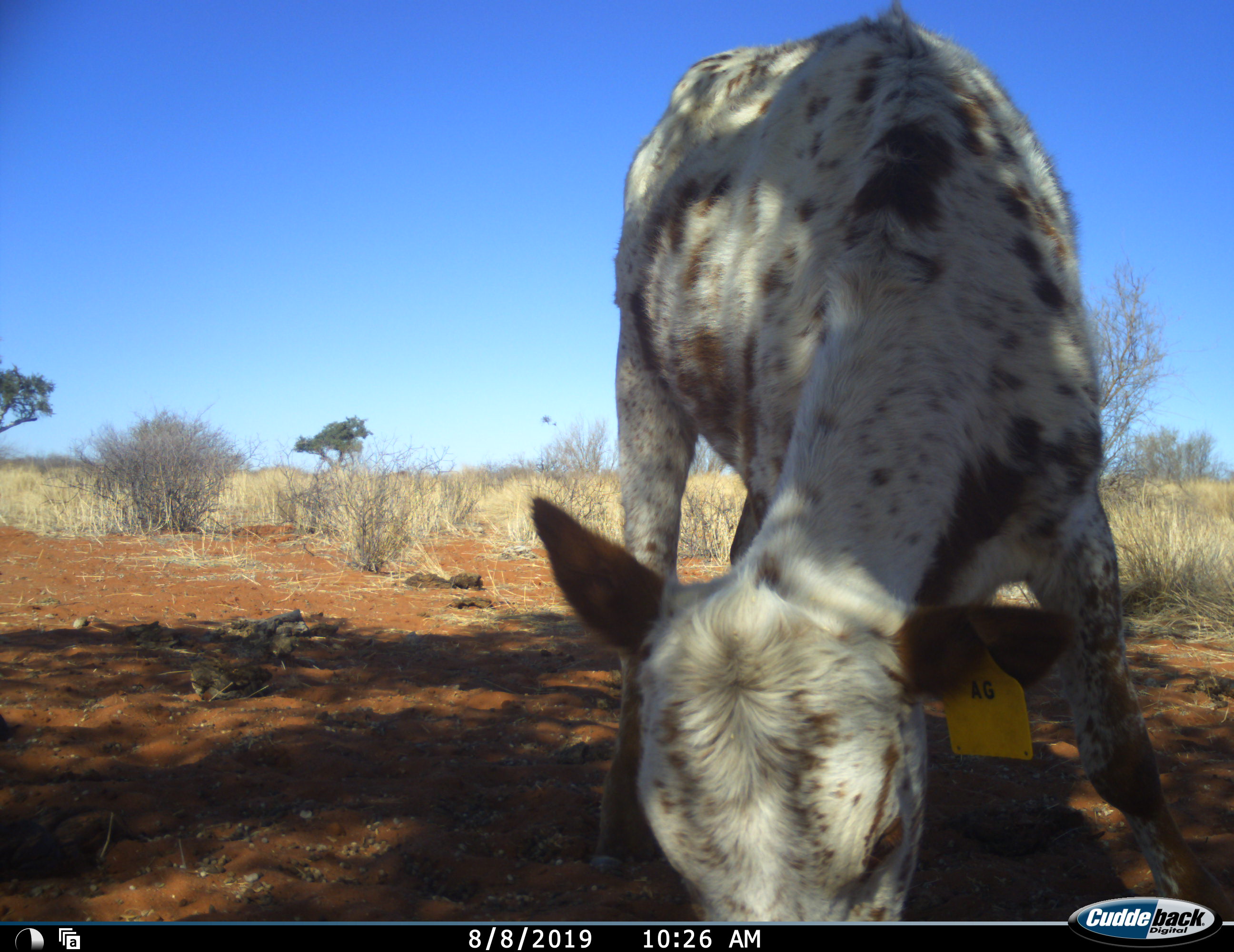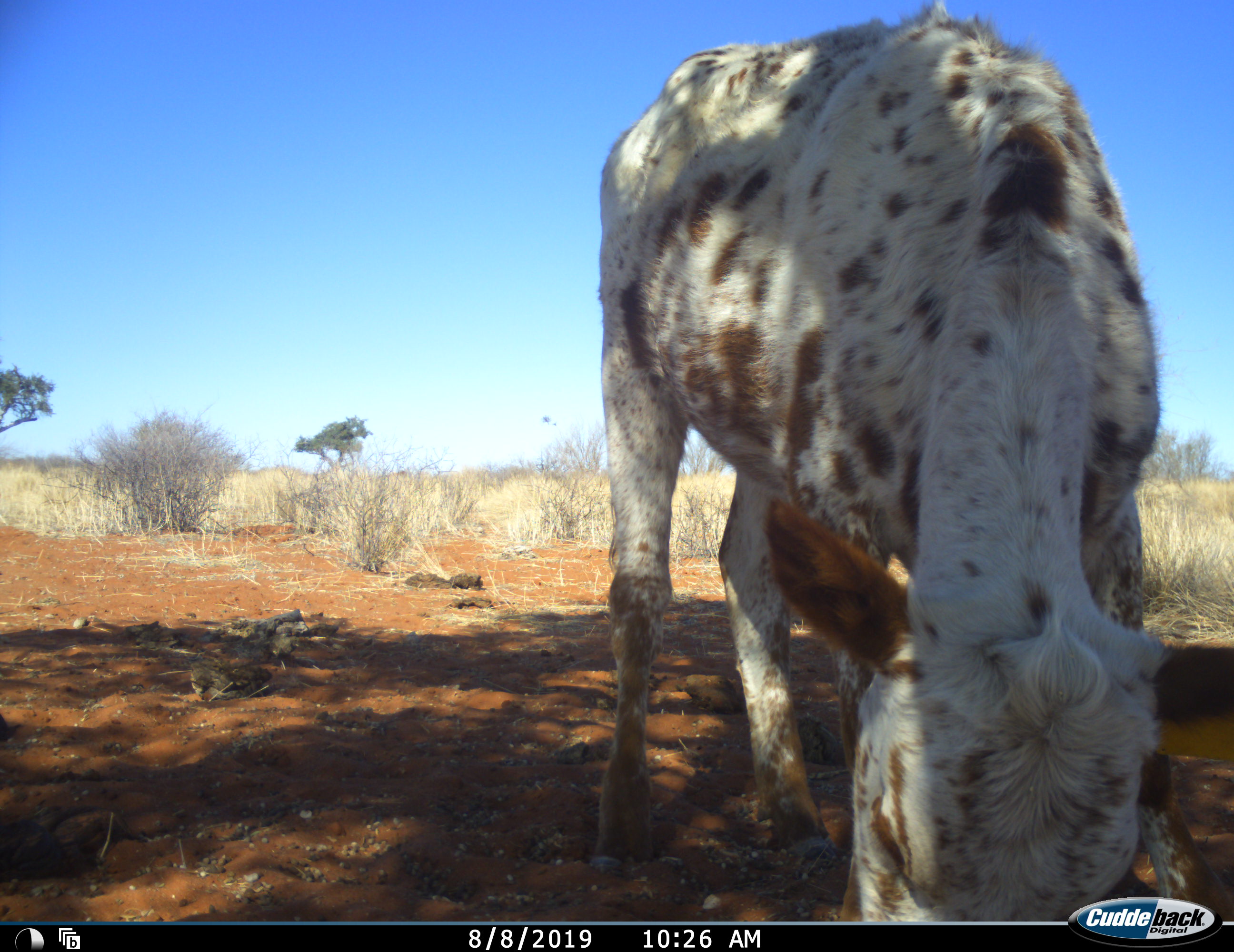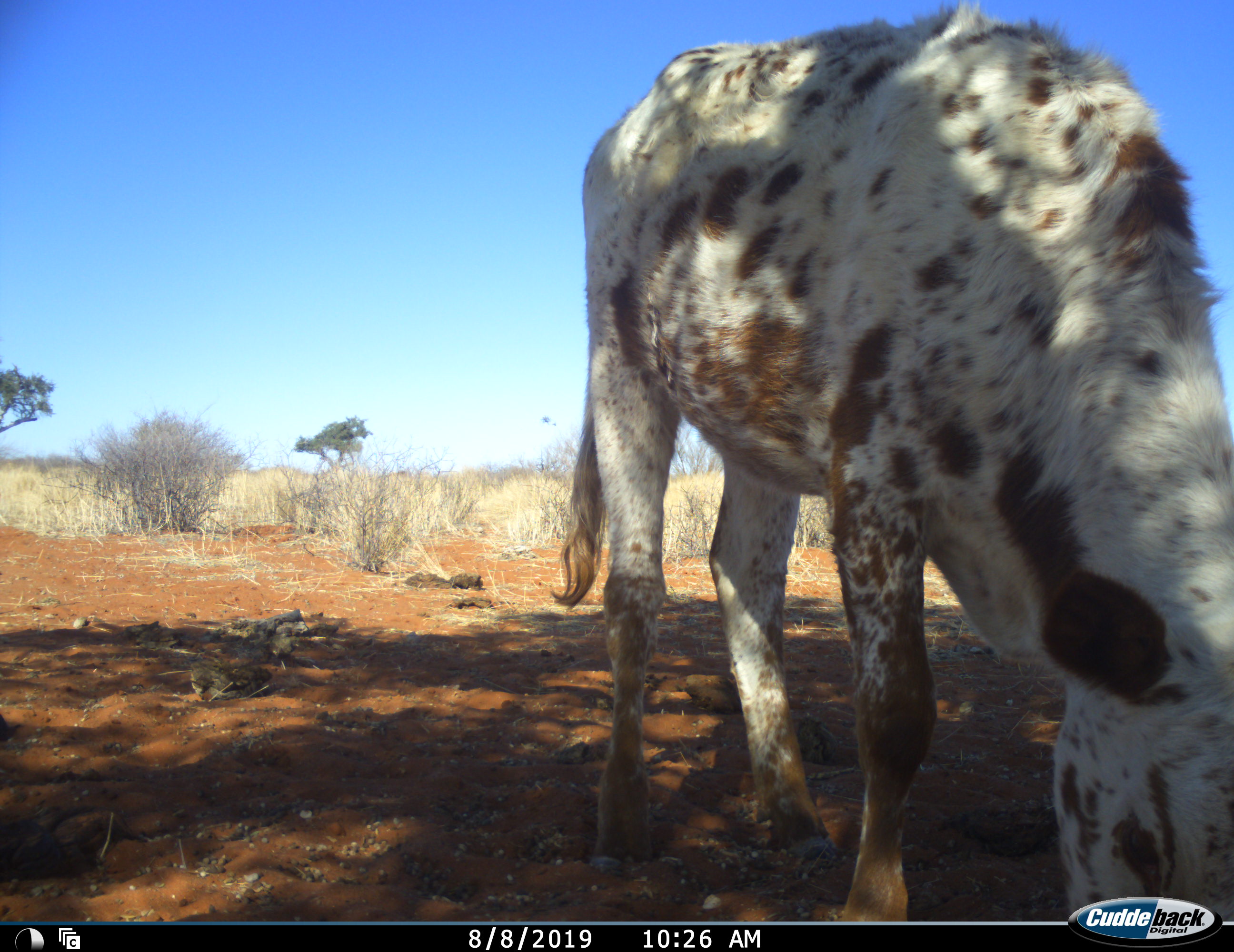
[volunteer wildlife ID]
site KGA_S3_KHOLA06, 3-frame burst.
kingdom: Animalia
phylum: Chordata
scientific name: Vertebrata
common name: domestic animal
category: domesticanimal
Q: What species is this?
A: Domesticanimal (domestic animal) (Vertebrata).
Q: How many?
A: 1.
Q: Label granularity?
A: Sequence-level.